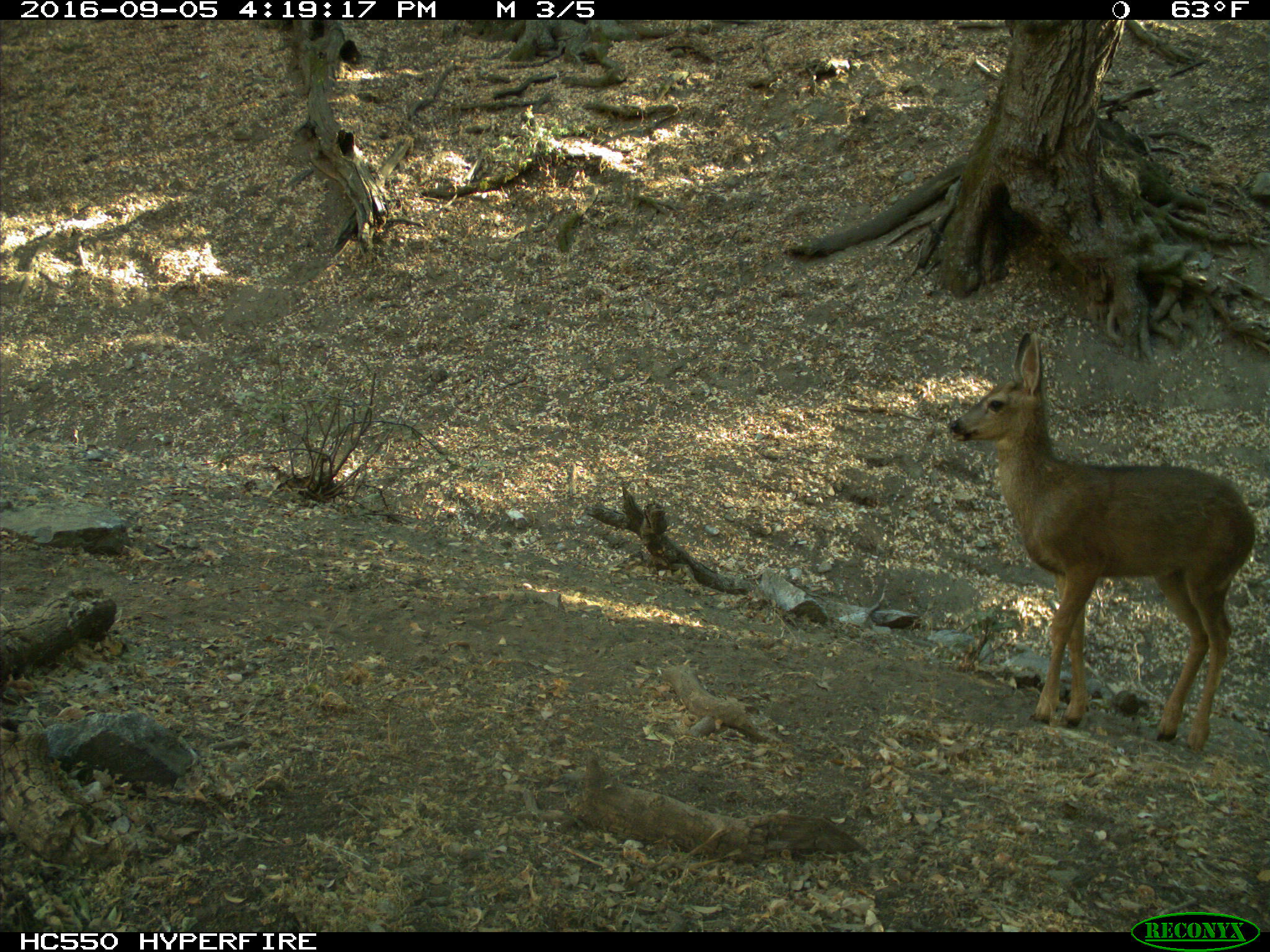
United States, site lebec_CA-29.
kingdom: Animalia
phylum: Chordata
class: Mammalia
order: Artiodactyla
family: Cervidae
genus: Odocoileus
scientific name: Odocoileus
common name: deer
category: unidentified deer